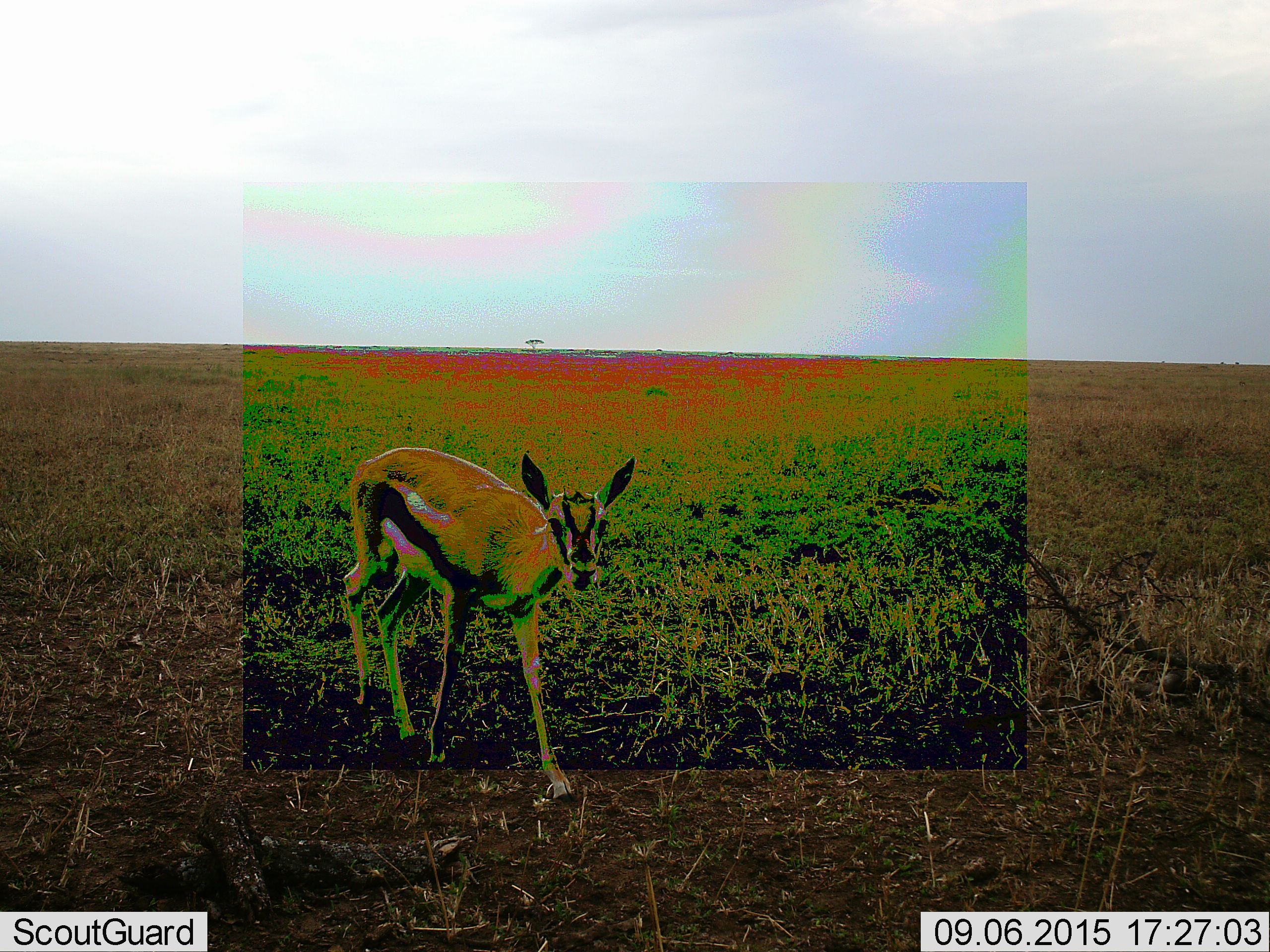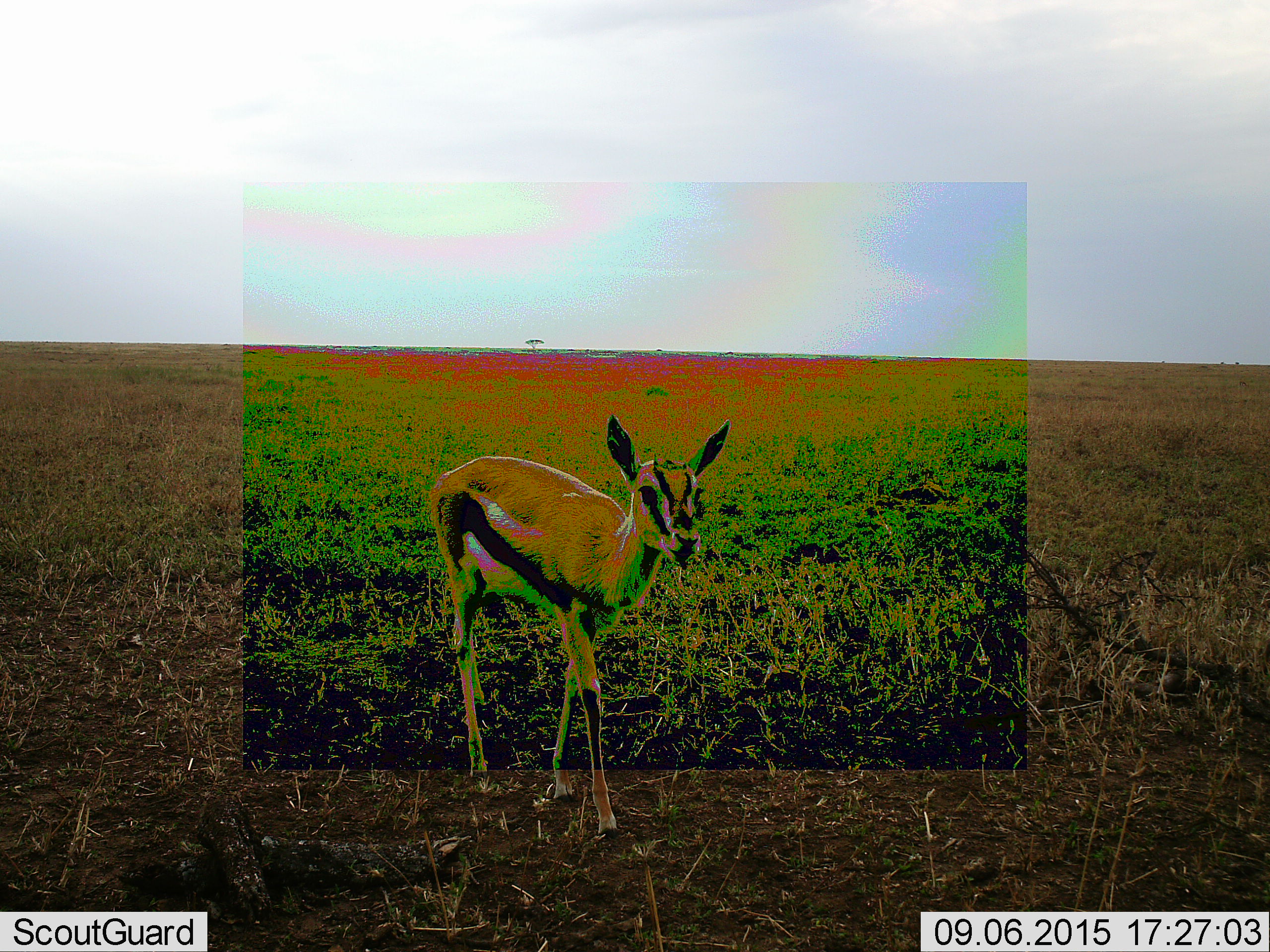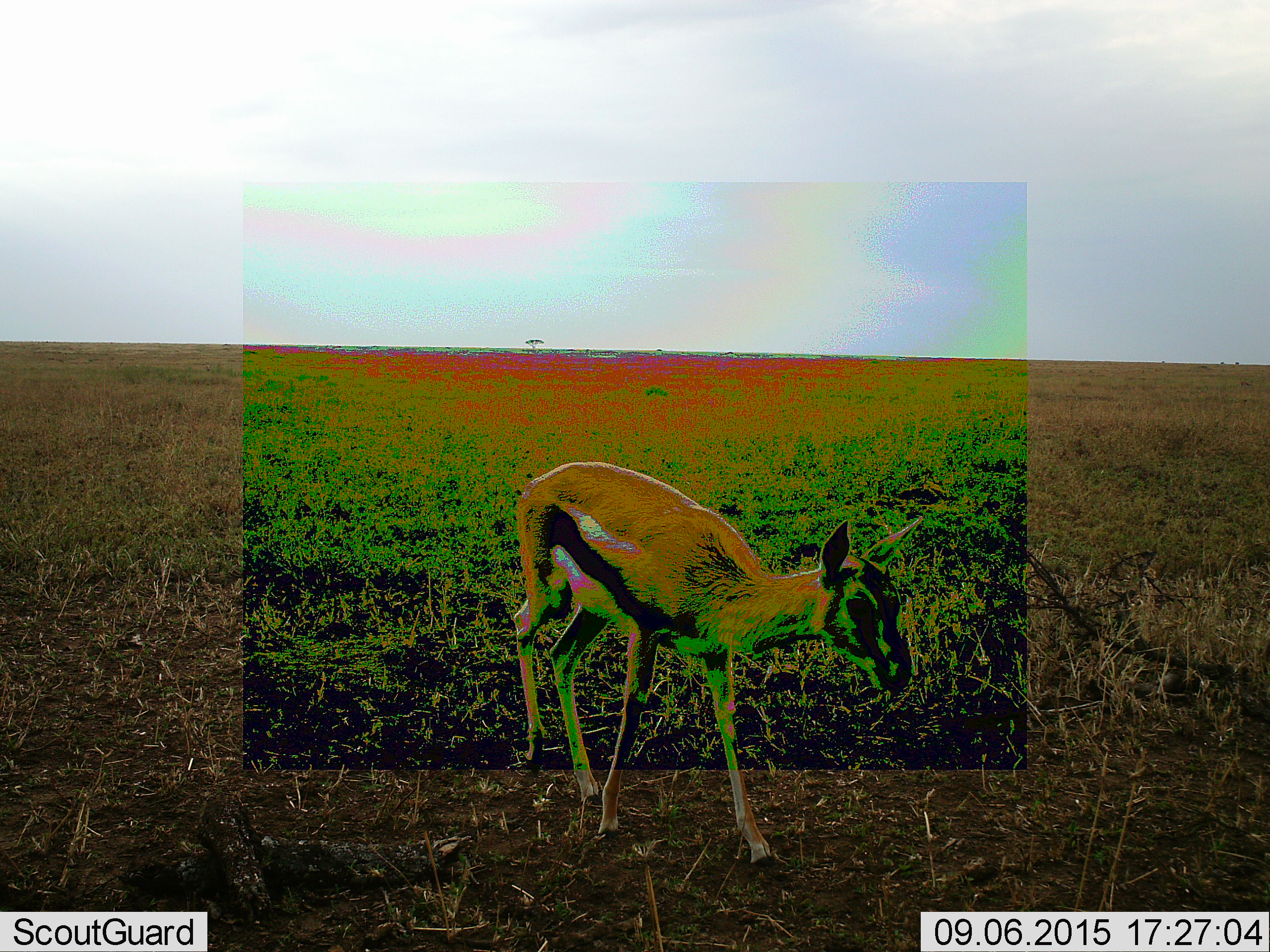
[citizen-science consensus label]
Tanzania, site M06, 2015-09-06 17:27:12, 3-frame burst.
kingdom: Animalia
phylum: Chordata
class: Mammalia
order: Artiodactyla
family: Bovidae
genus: Eudorcas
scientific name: Eudorcas thomsonii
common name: thomson's gazelle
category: gazellethomsons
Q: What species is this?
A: Gazellethomsons (thomson's gazelle) (Eudorcas thomsonii).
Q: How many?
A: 1.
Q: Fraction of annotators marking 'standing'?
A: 12%.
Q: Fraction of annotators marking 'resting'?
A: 0%.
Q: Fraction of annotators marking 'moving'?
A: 88%.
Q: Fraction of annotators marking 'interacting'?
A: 0%.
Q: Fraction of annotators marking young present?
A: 12%.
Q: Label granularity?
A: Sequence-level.